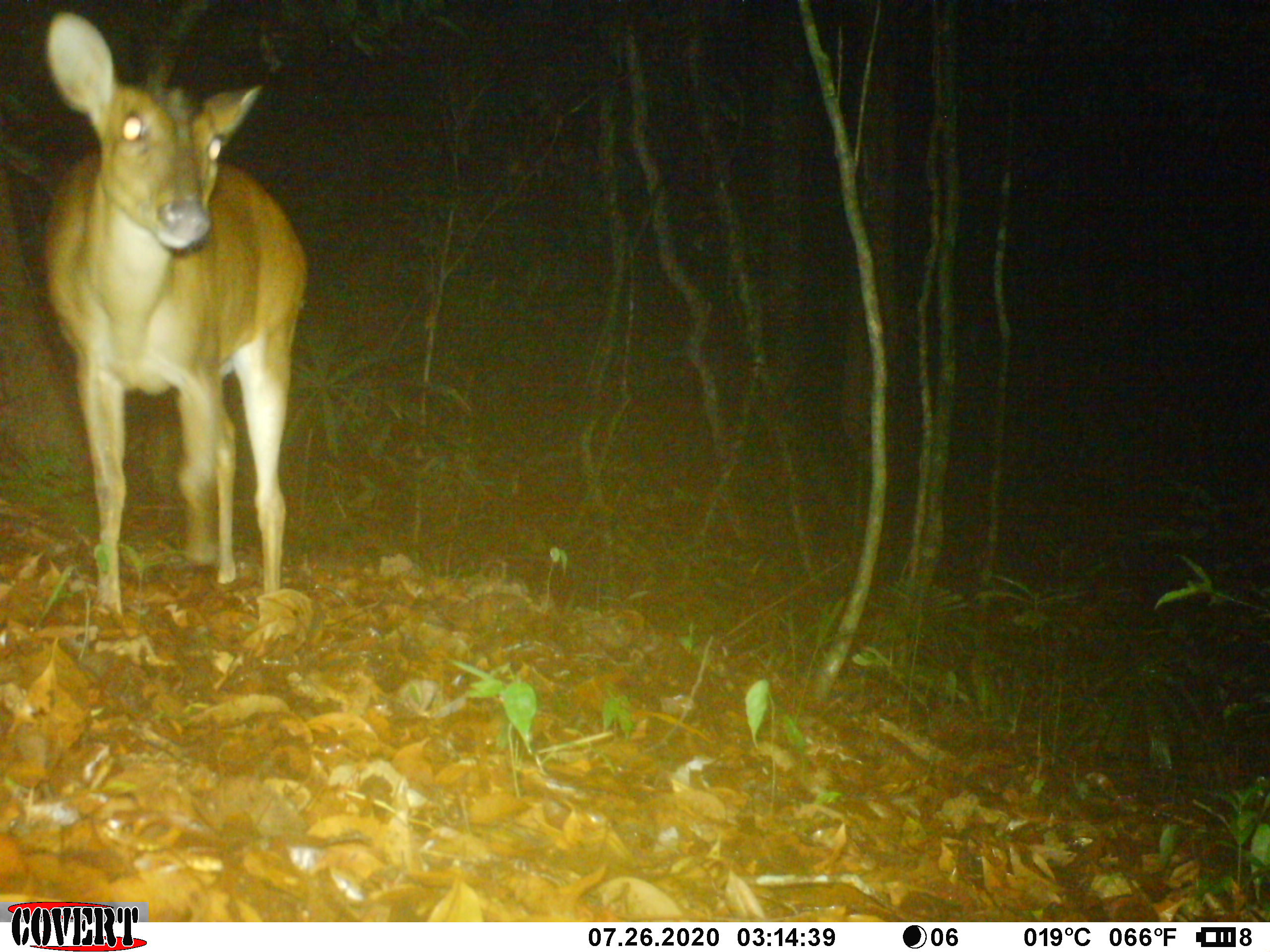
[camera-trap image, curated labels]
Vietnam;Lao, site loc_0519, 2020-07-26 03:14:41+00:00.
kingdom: Animalia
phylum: Chordata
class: Mammalia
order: Artiodactyla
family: Cervidae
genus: Muntiacus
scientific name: Muntiacus vuquangensis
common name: large-antlered muntjac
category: large antlered muntjac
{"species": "large antlered muntjac (large-antlered muntjac) (Muntiacus vuquangensis)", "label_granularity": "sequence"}